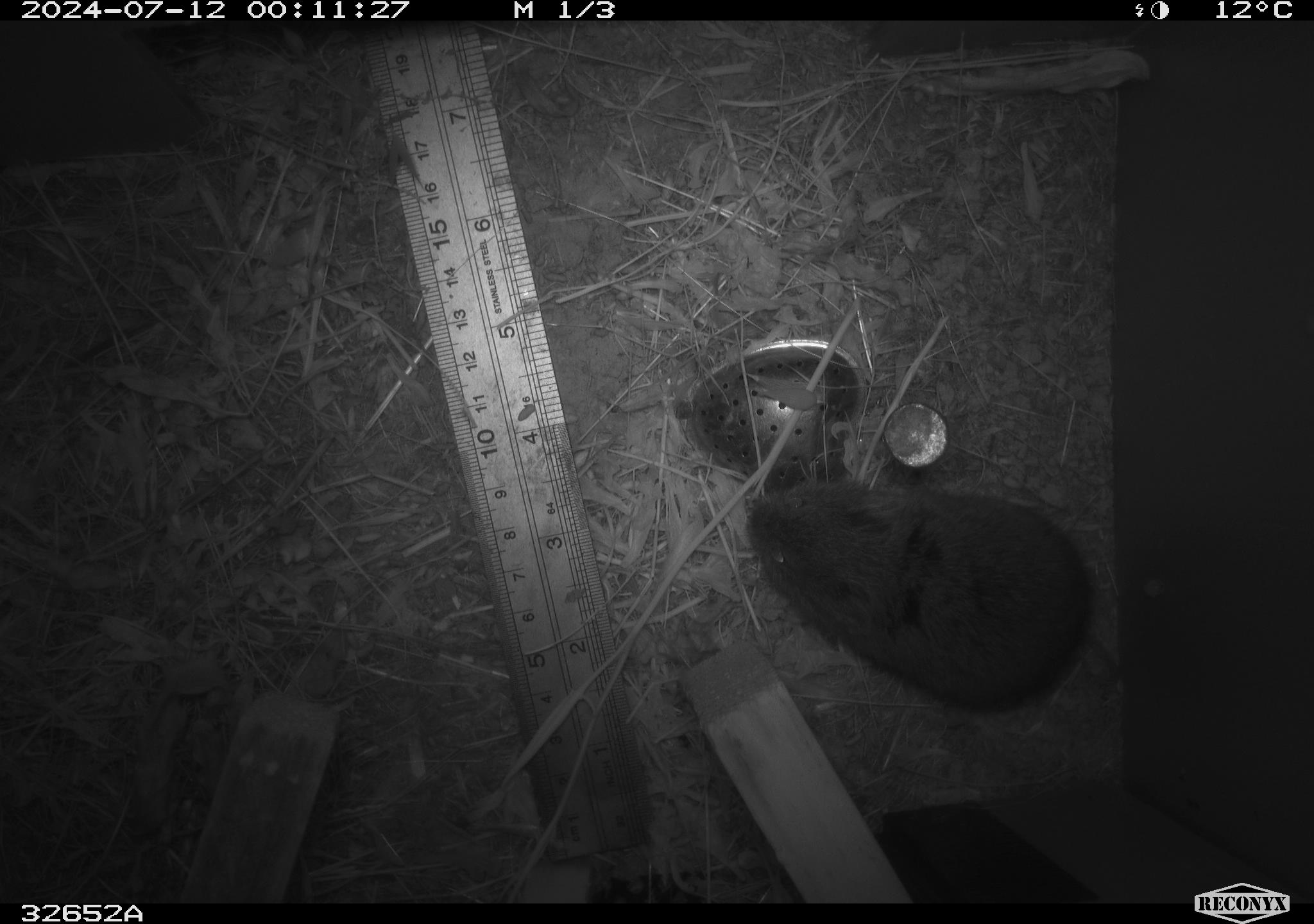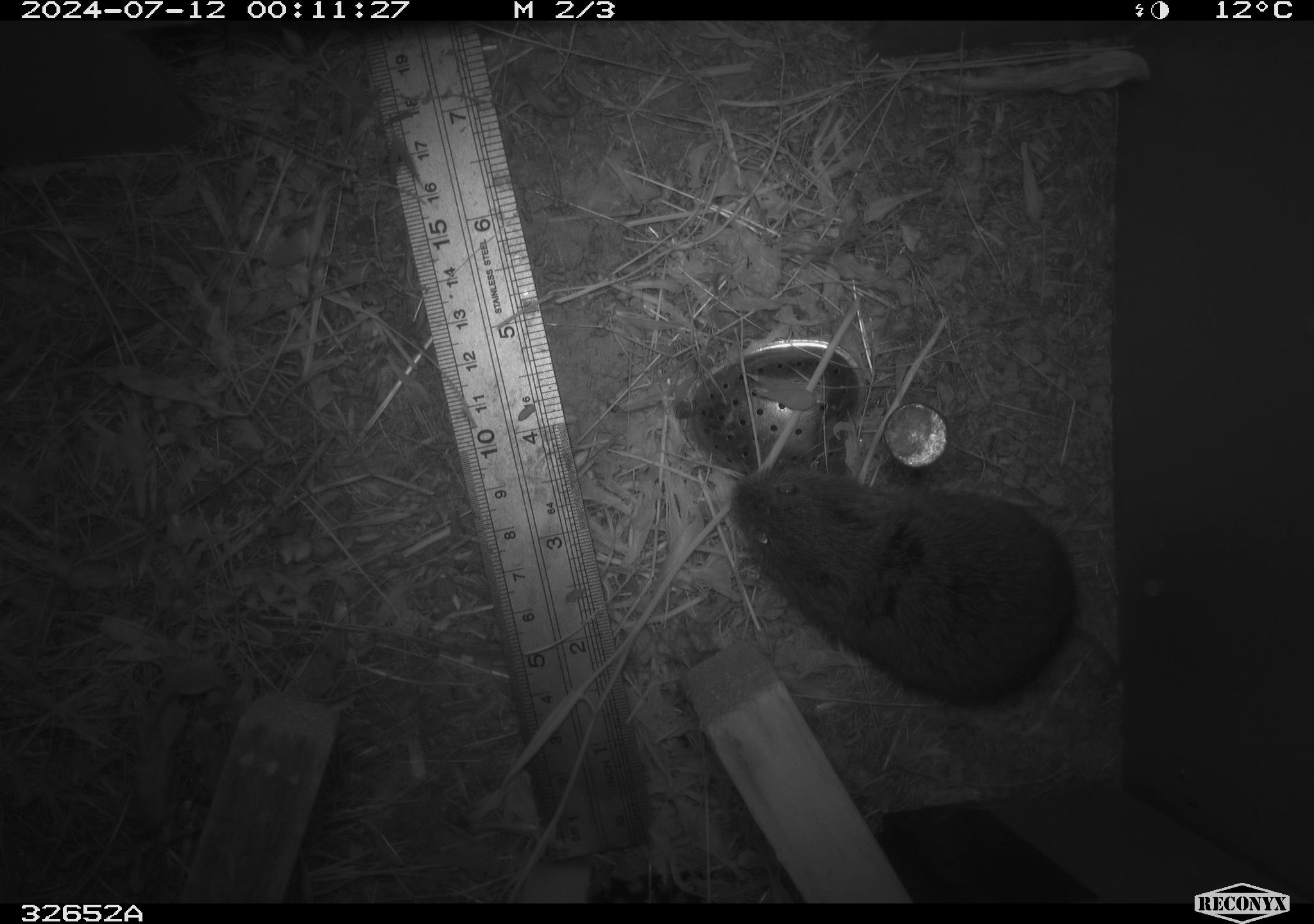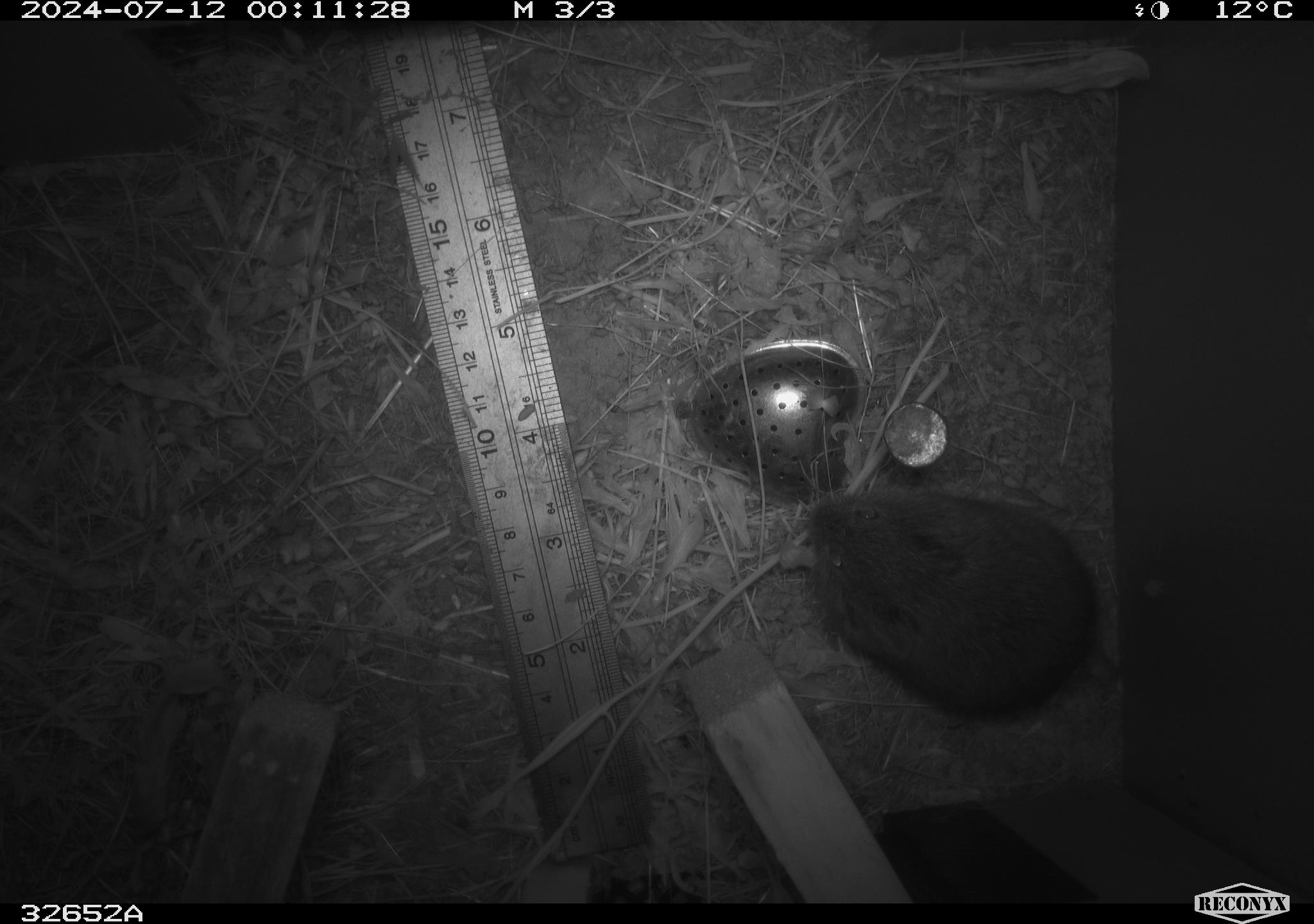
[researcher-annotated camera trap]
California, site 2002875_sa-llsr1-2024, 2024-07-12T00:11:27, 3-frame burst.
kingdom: Animalia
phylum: Chordata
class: Mammalia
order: Rodentia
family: Cricetidae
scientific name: Arvicolinae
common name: voles, lemmings, and muskrats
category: arvicolinae subfamily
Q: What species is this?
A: Arvicolinae subfamily (voles, lemmings, and muskrats) (Arvicolinae).